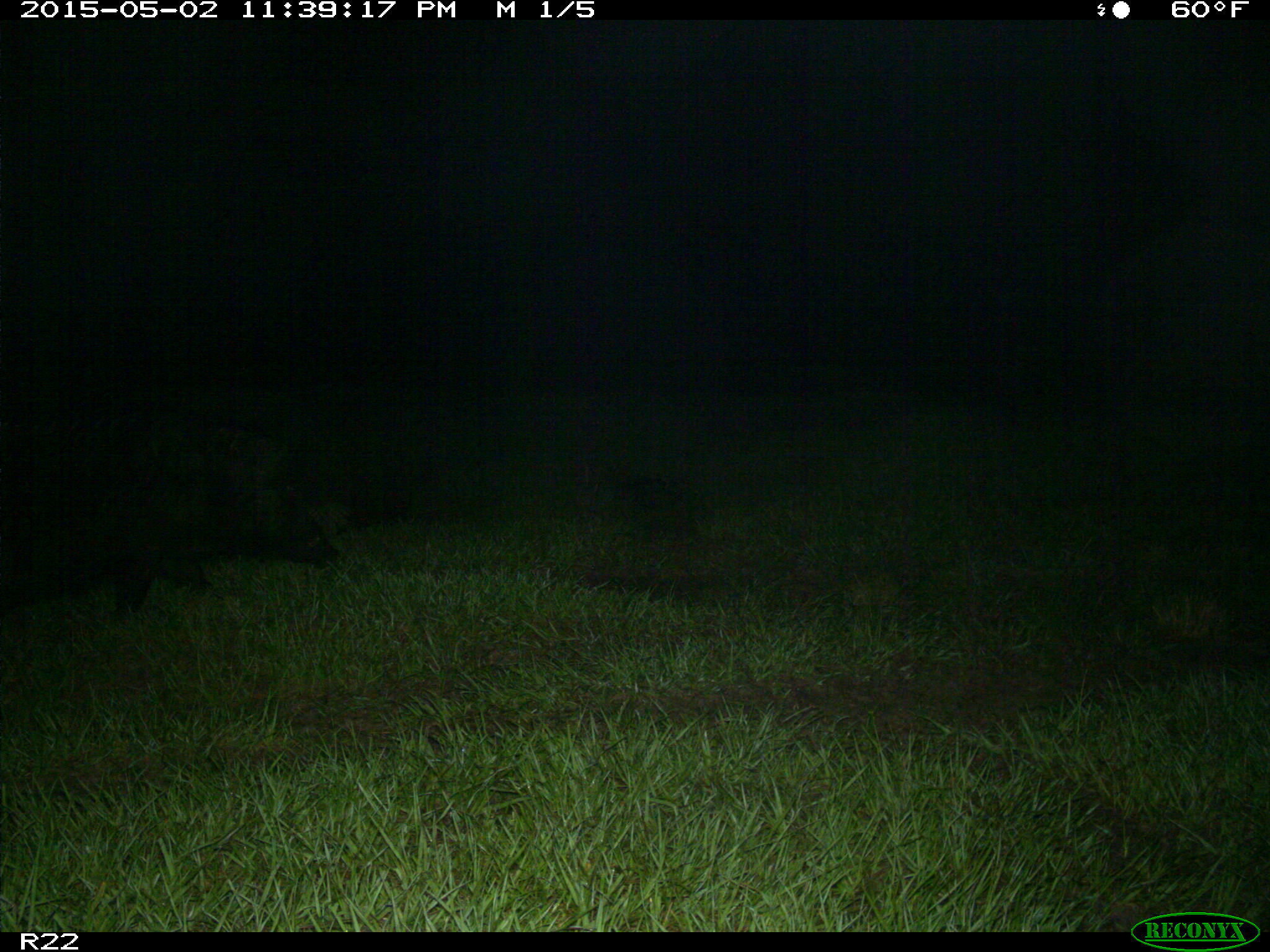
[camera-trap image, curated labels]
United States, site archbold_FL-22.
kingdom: Animalia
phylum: Chordata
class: Mammalia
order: Artiodactyla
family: Suidae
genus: Sus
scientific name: Sus scrofa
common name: wild boar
Sus scrofa (wild boar).